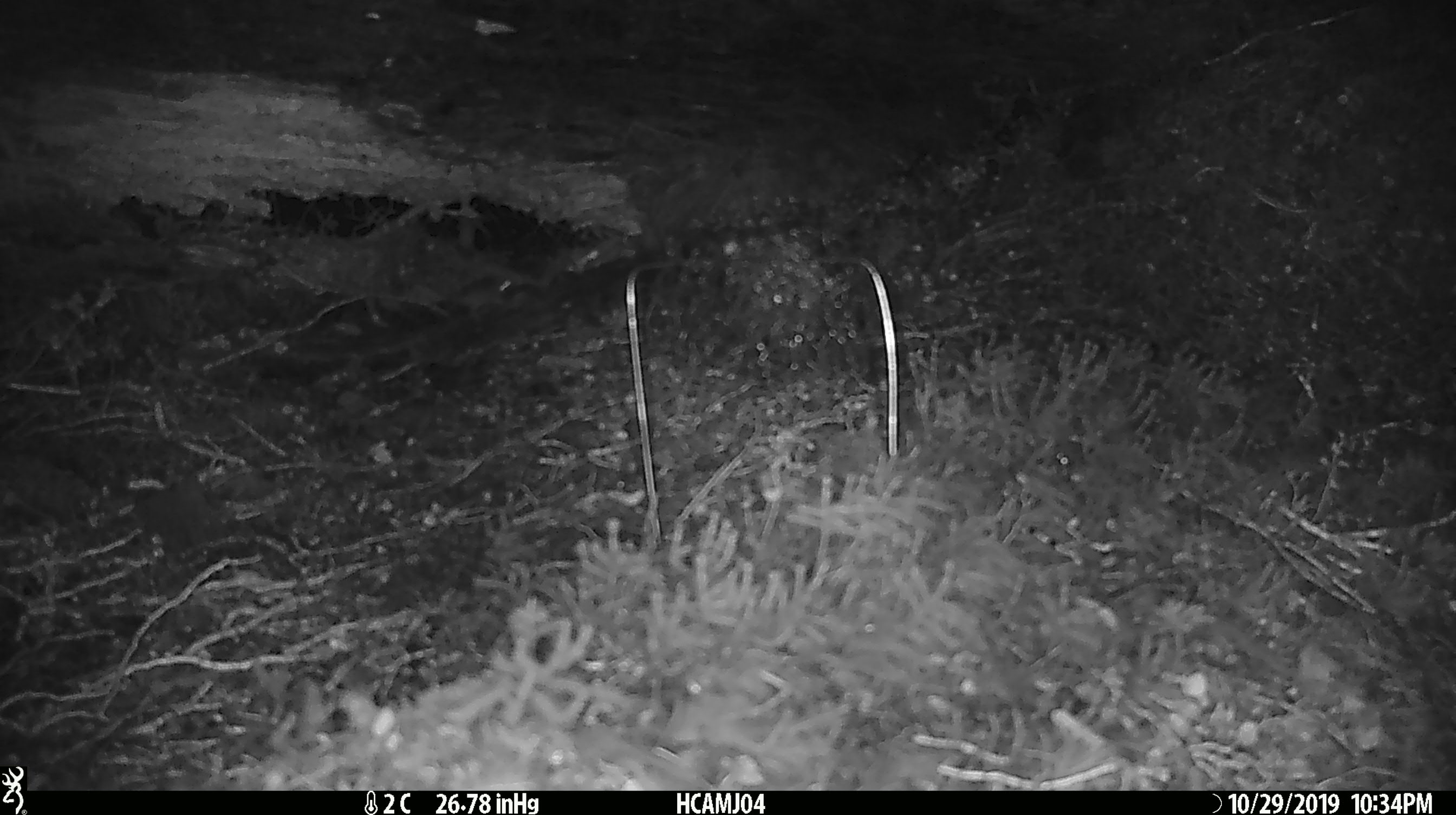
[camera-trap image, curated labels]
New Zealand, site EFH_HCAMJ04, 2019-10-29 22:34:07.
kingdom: Animalia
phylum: Chordata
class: Mammalia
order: Rodentia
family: Muridae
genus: Mus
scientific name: Mus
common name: mouse